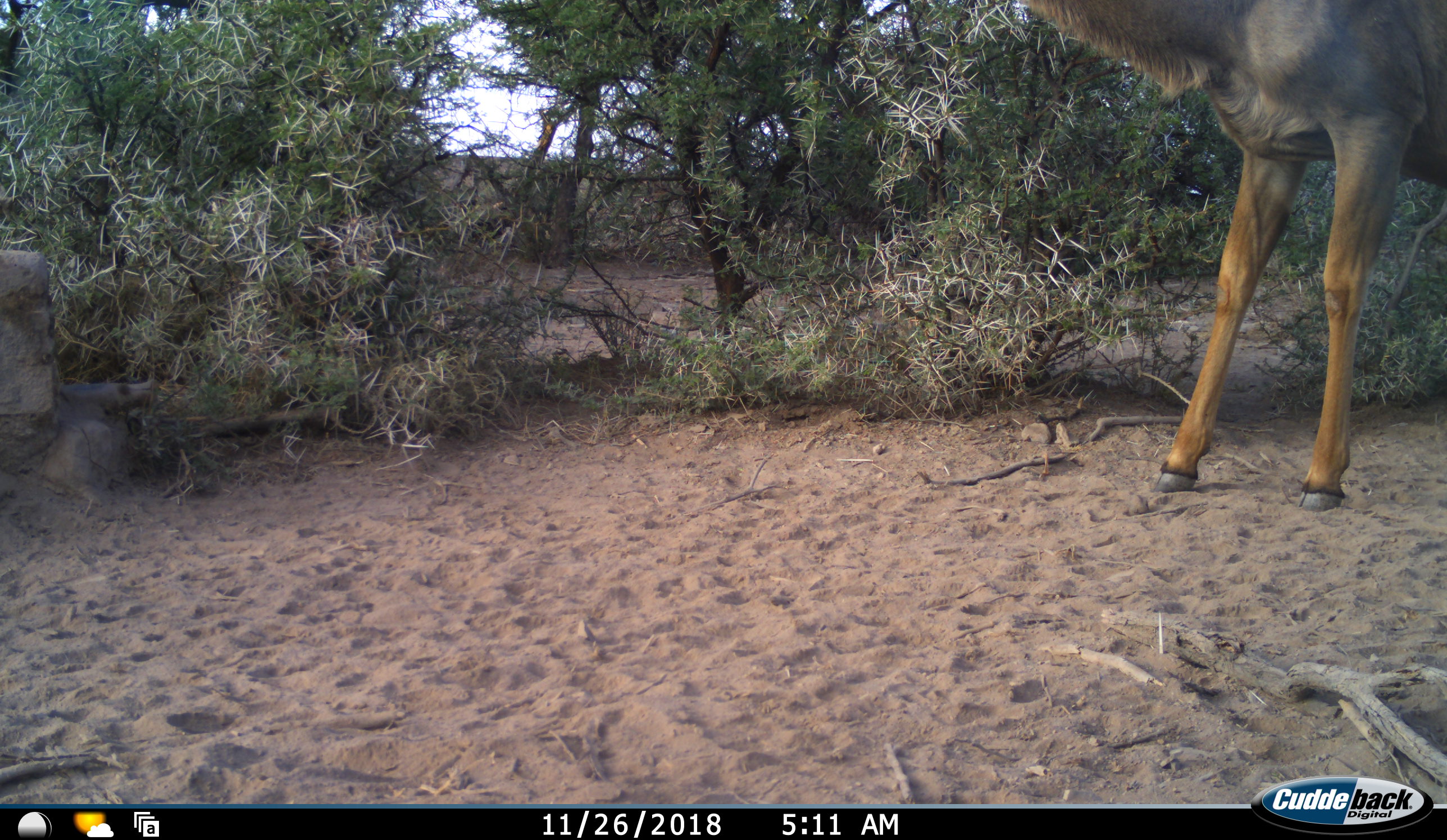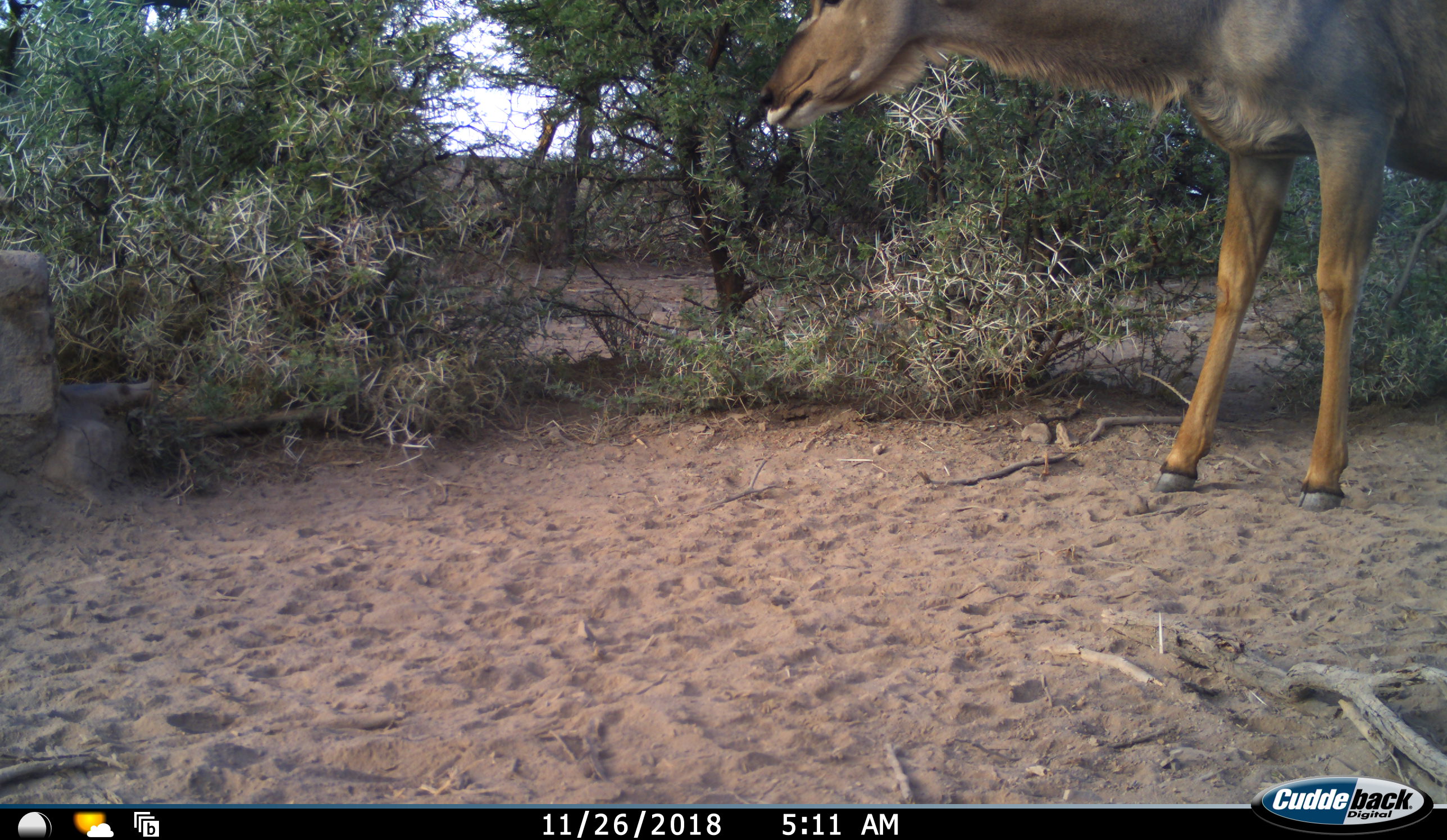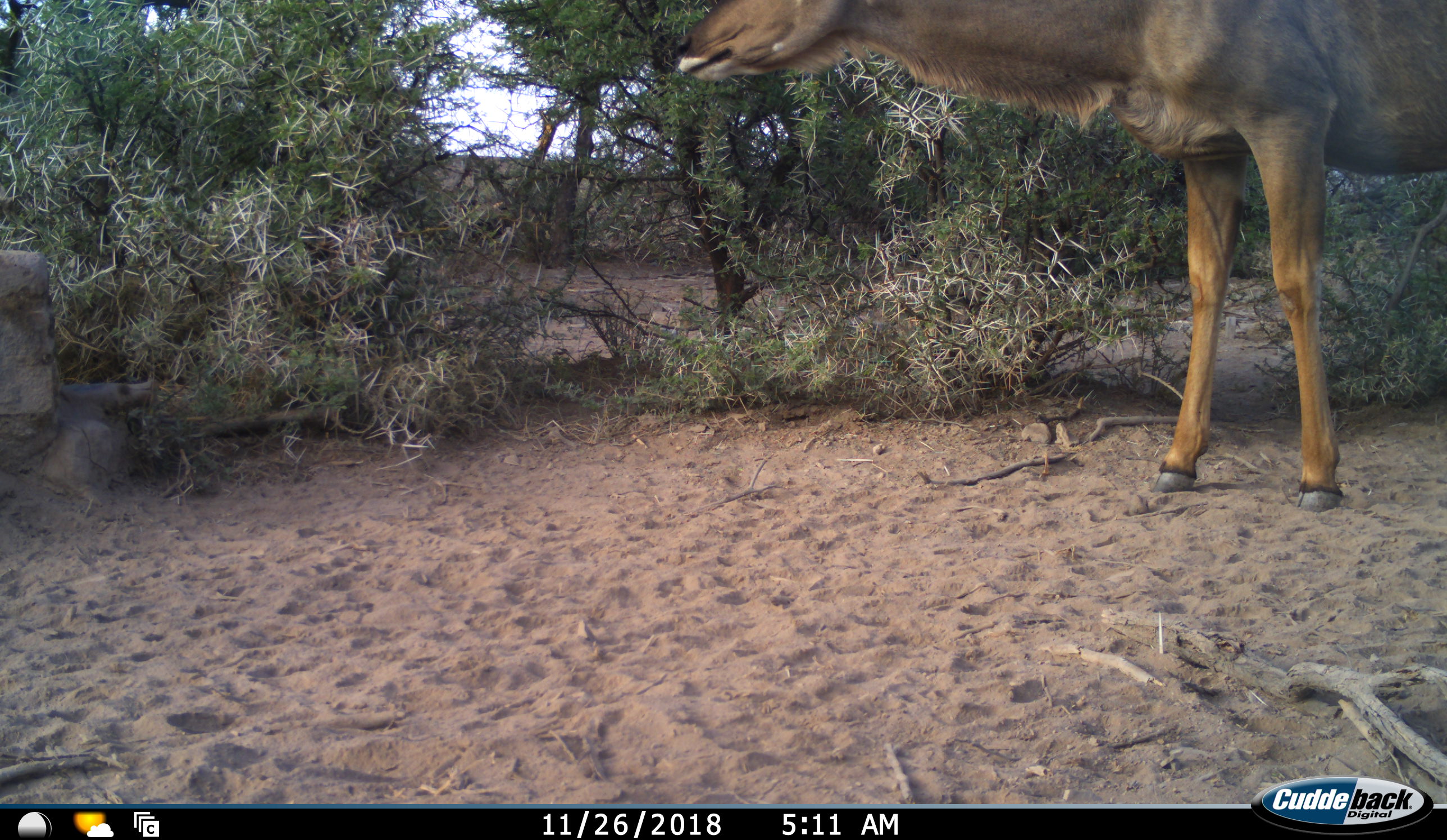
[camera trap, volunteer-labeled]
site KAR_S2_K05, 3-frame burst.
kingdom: Animalia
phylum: Chordata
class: Mammalia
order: Artiodactyla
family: Bovidae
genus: Tragelaphus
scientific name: Tragelaphus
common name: kudu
Kudu (Tragelaphus), count 1. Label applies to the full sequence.